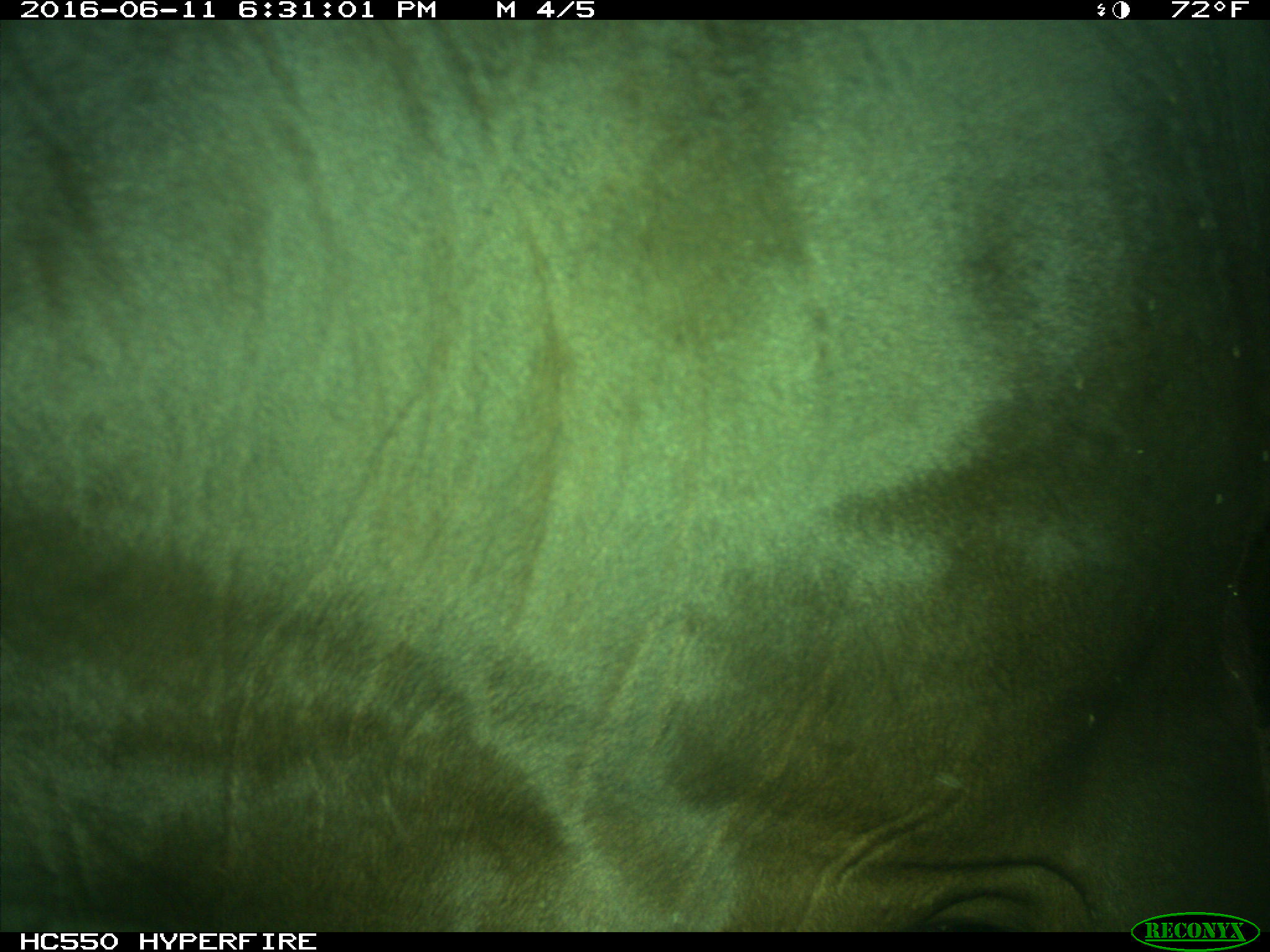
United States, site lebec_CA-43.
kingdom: Animalia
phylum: Chordata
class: Mammalia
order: Artiodactyla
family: Bovidae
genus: Bos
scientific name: Bos taurus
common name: domestic cow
Bos taurus (domestic cow).